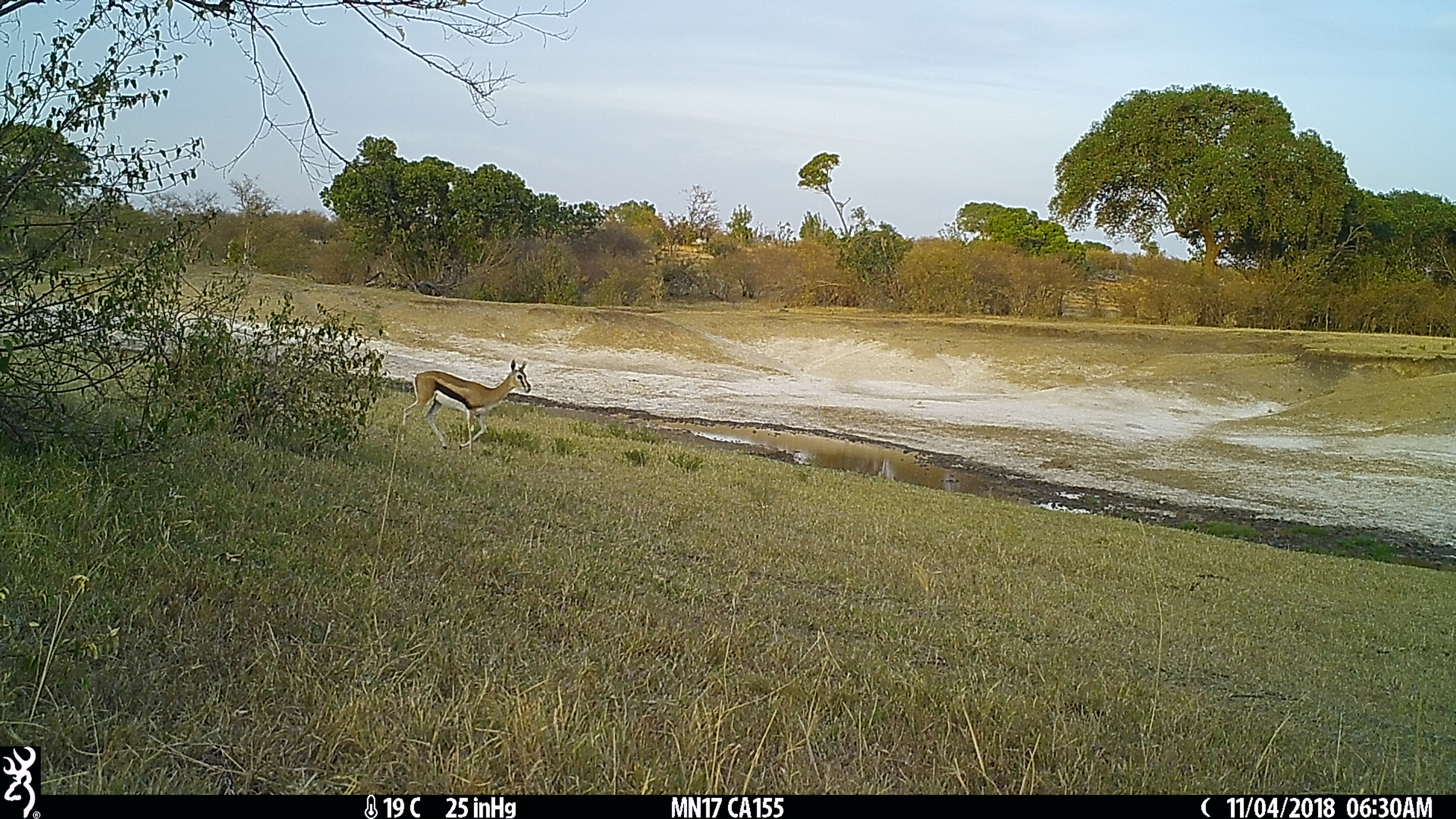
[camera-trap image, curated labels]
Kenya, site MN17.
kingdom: Animalia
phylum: Chordata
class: Mammalia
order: Artiodactyla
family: Bovidae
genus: Eudorcas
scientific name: Eudorcas thomsonii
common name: thomon's gazelle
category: gazelle thomsons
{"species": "gazelle thomsons (thomon's gazelle) (Eudorcas thomsonii)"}